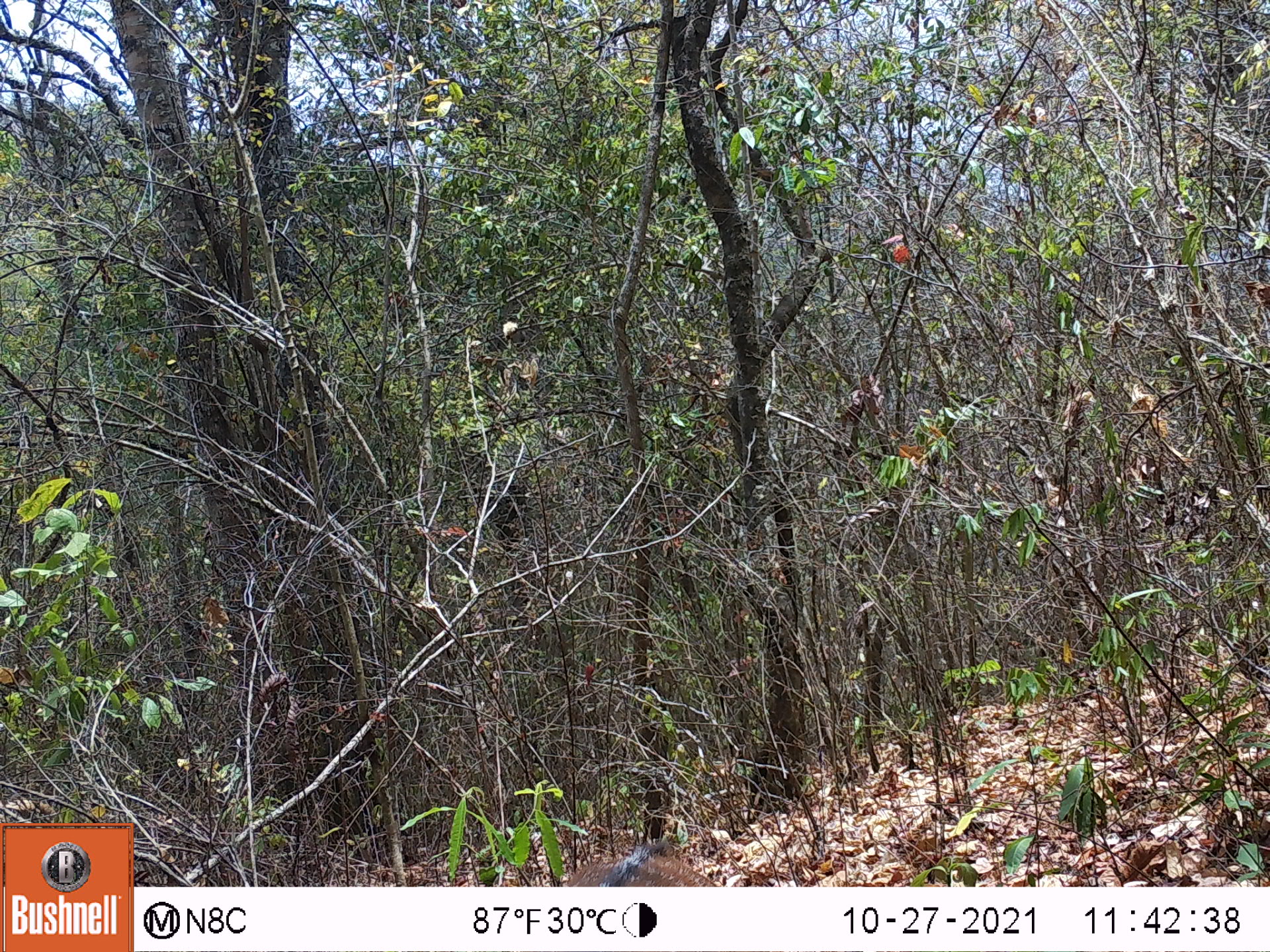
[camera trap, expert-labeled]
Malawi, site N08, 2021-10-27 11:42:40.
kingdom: Animalia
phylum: Chordata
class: Mammalia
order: Artiodactyla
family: Suidae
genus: Potamochoerus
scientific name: Potamochoerus larvatus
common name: bushpig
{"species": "bushpig (Potamochoerus larvatus)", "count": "1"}